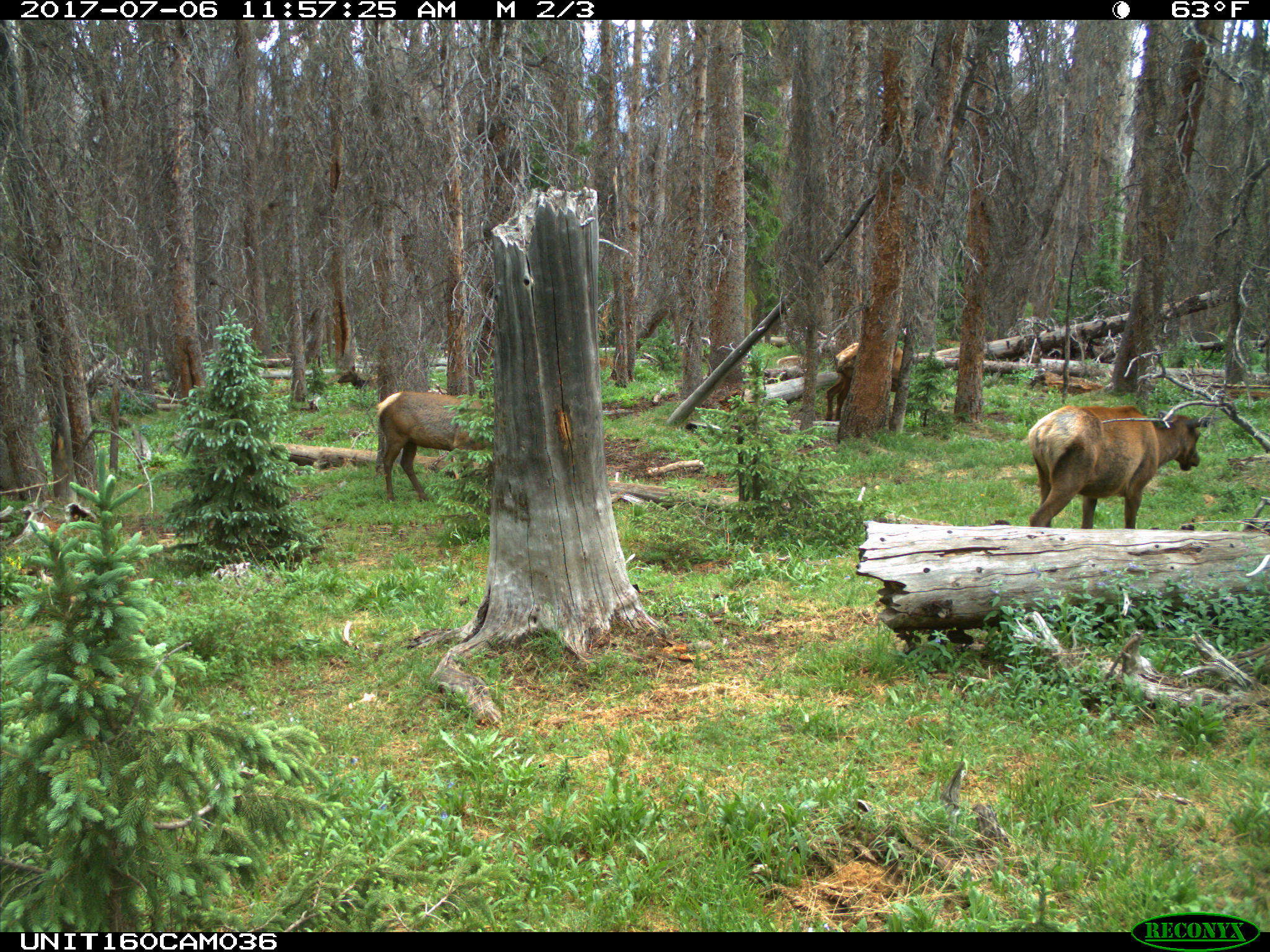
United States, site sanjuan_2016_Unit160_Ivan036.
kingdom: Animalia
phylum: Chordata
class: Mammalia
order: Artiodactyla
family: Cervidae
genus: Cervus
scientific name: Cervus elaphus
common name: red deer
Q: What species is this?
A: Cervus elaphus (red deer).